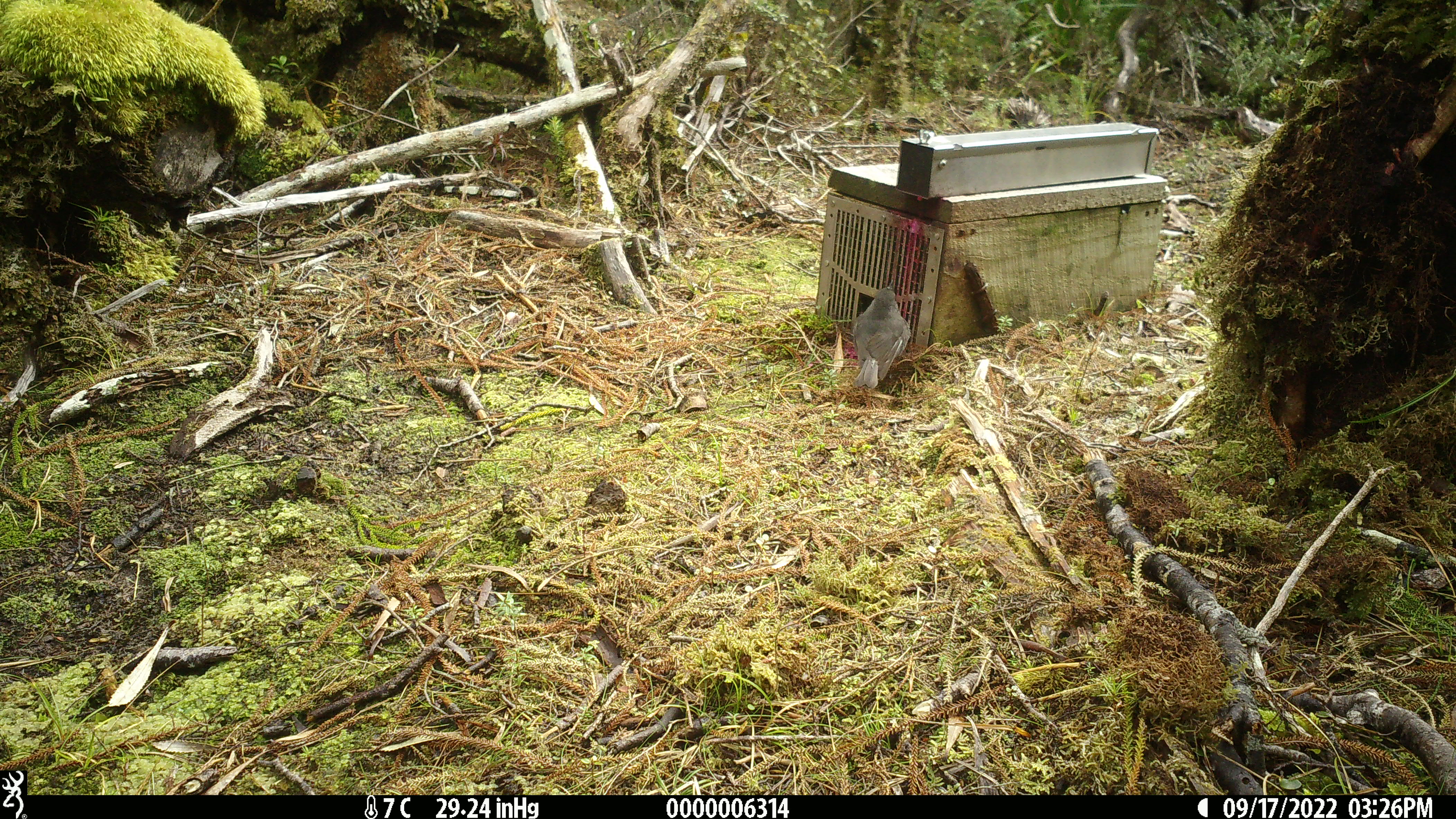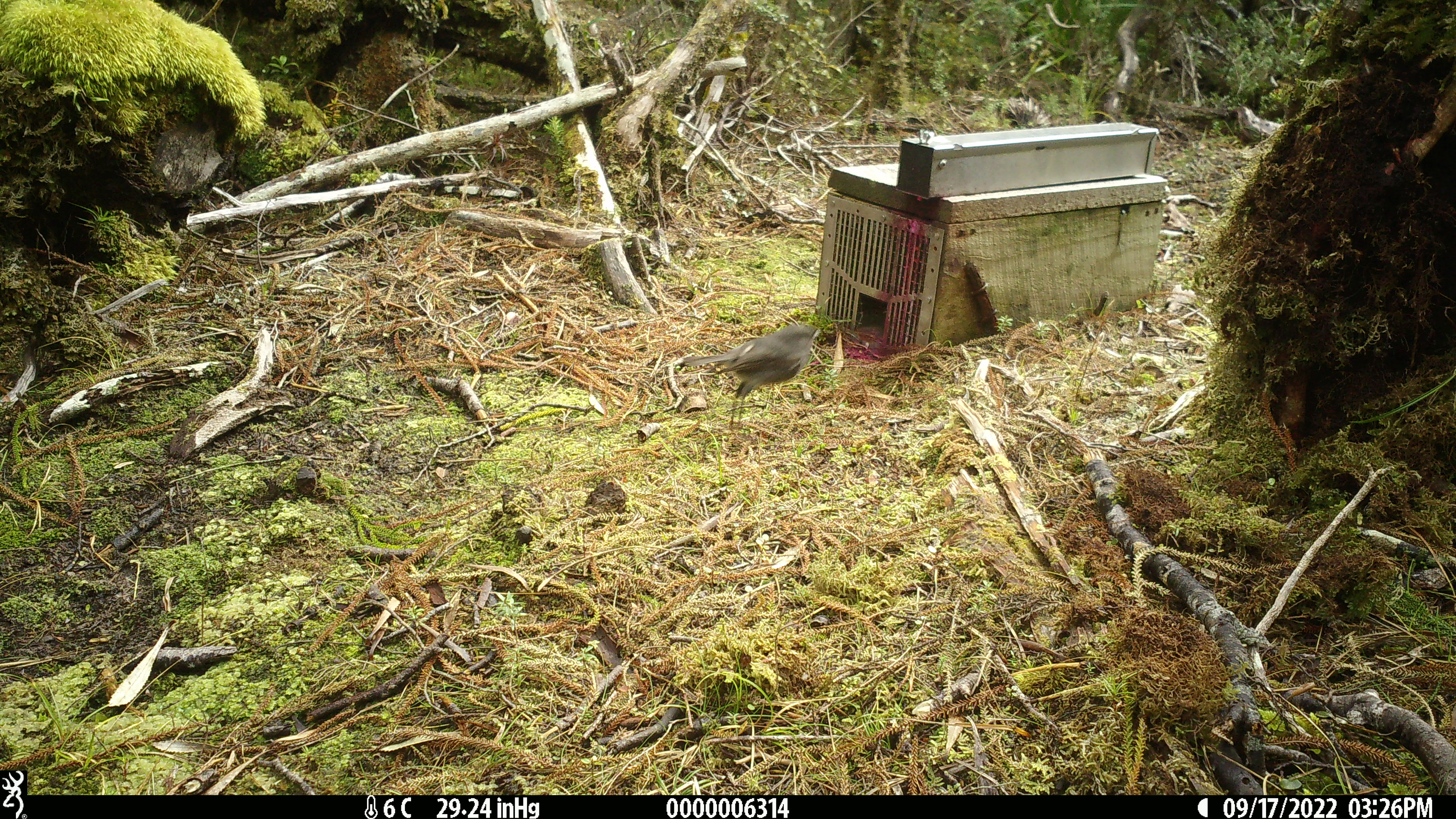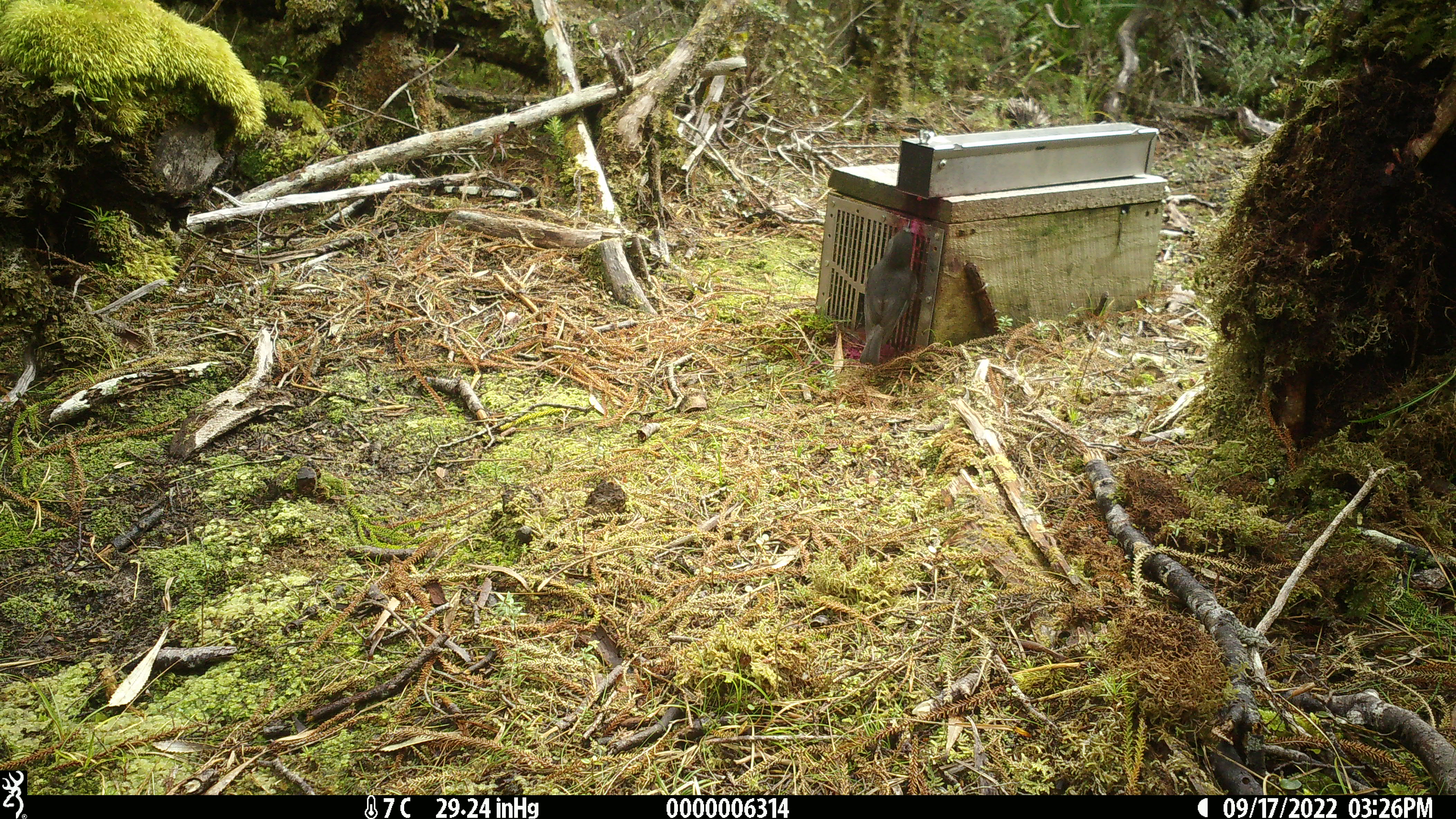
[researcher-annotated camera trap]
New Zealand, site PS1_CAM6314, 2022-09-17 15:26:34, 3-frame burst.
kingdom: Animalia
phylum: Chordata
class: Aves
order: Passeriformes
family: Petroicidae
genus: Petroica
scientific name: Petroica australis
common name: new zealand robin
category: robin